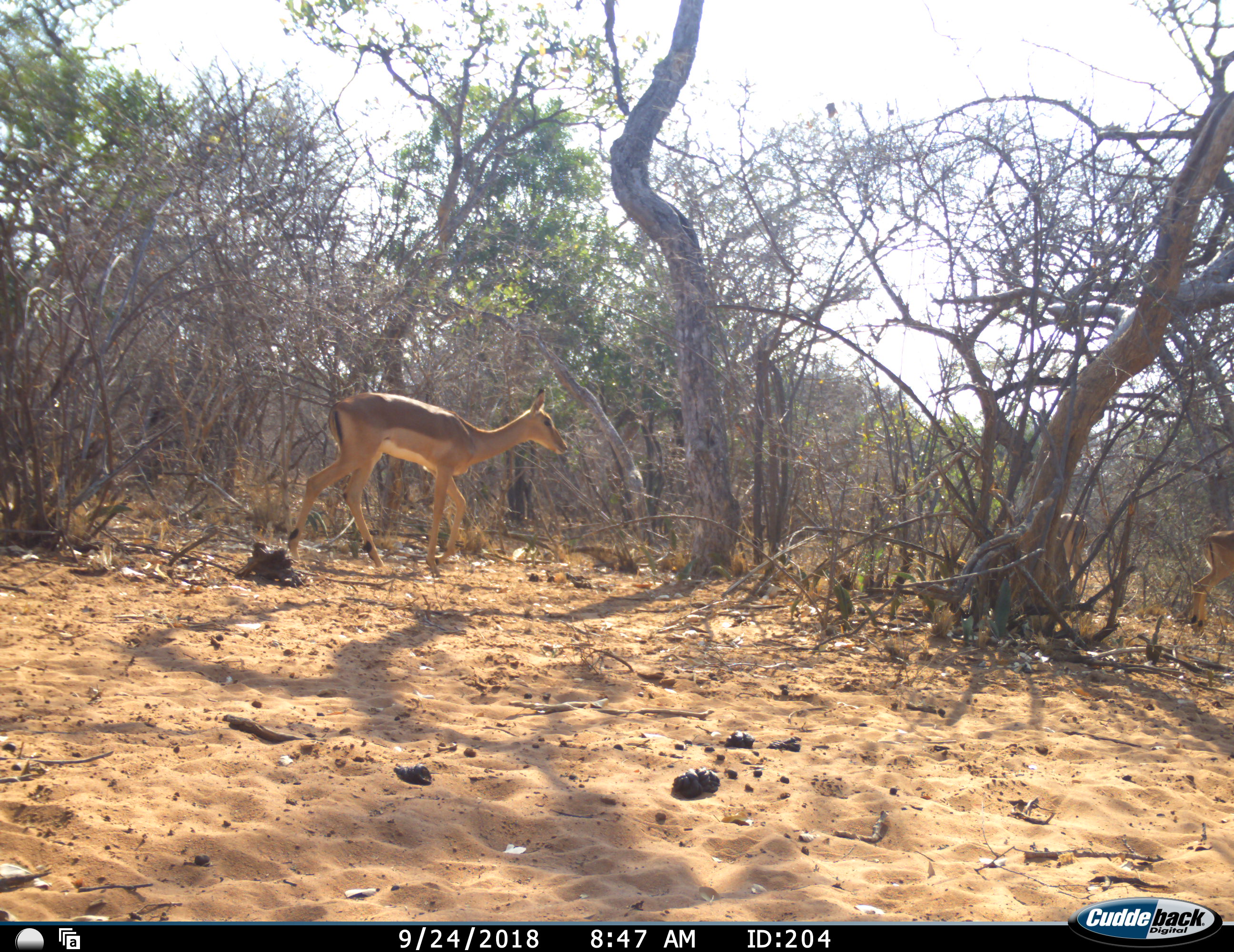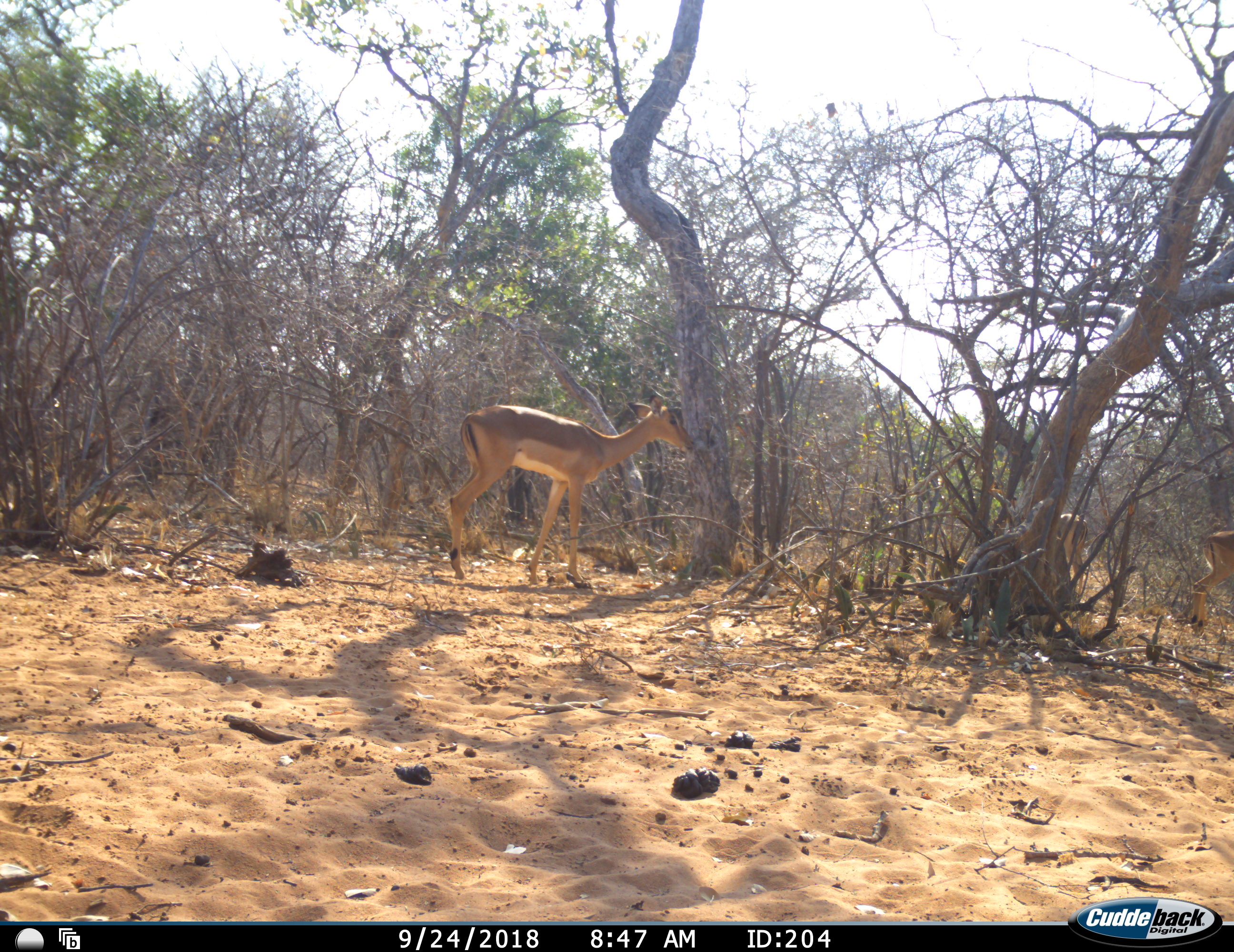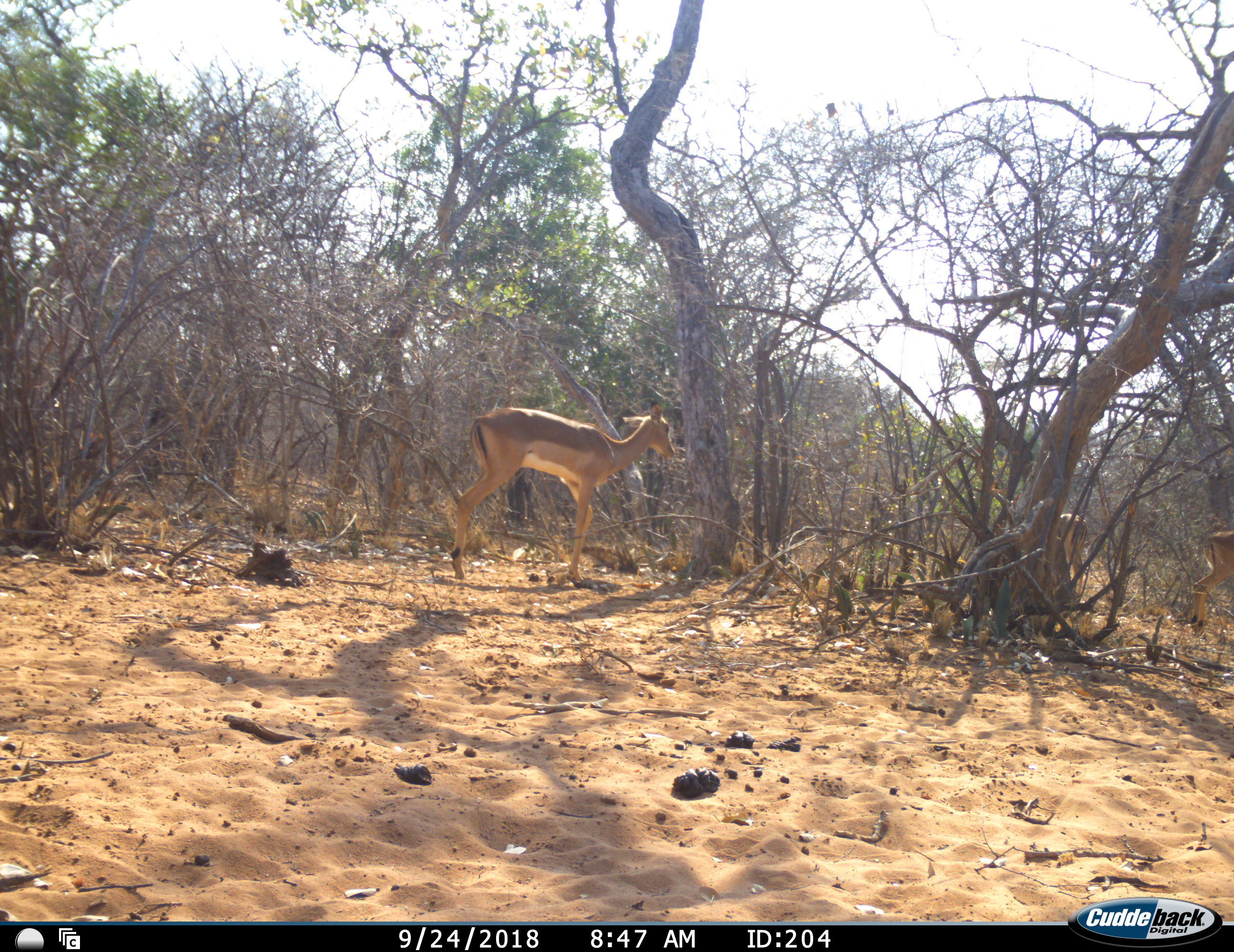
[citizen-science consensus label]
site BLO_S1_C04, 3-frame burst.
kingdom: Animalia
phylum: Chordata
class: Mammalia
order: Artiodactyla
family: Bovidae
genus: Aepyceros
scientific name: Aepyceros melampus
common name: impala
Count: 3.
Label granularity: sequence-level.